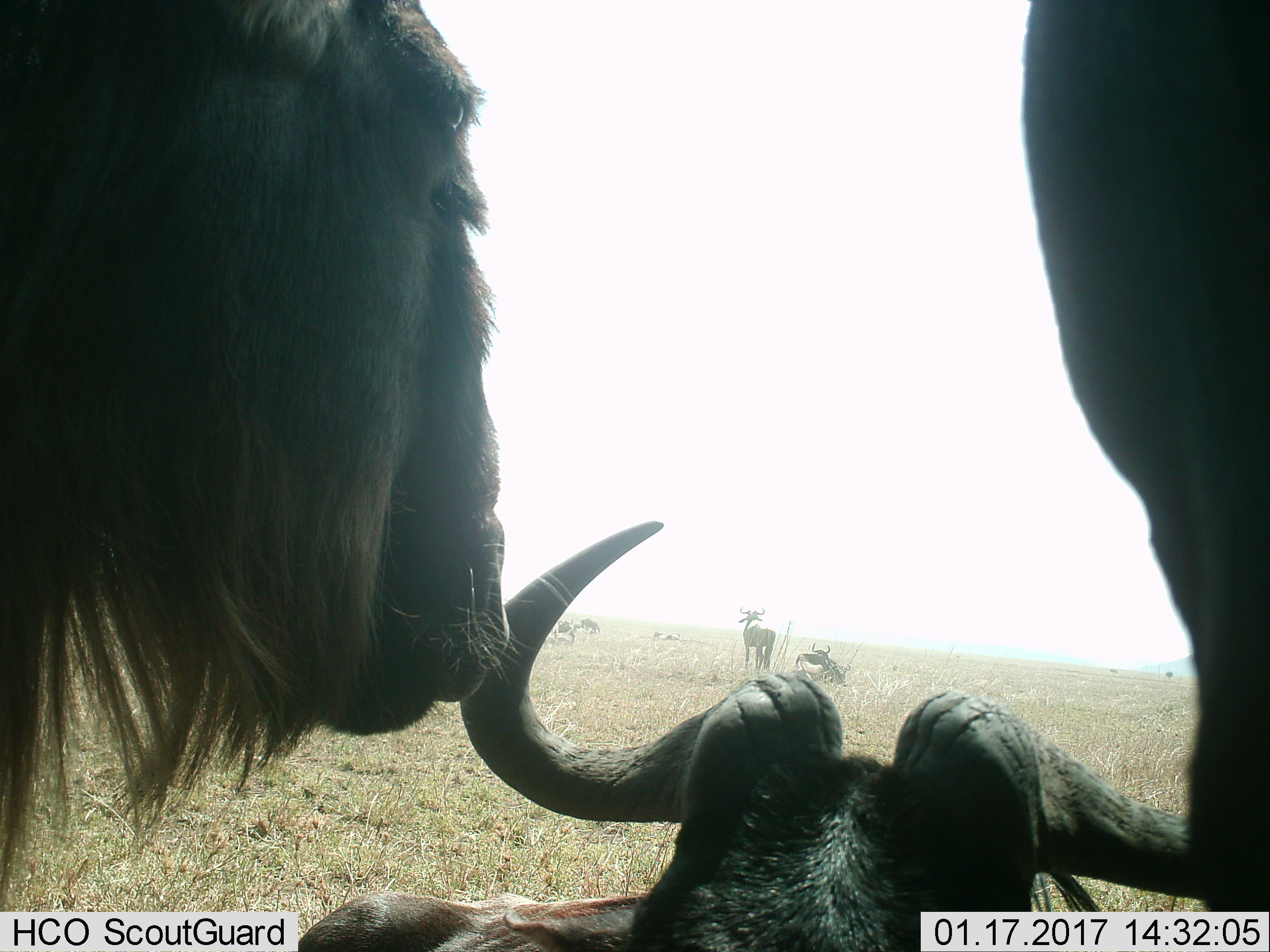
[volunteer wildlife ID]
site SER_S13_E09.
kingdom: Animalia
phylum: Chordata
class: Mammalia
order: Artiodactyla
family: Bovidae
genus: Connochaetes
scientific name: Connochaetes taurinus taurinus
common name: blue wildebeest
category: wildebeestblue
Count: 8.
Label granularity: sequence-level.